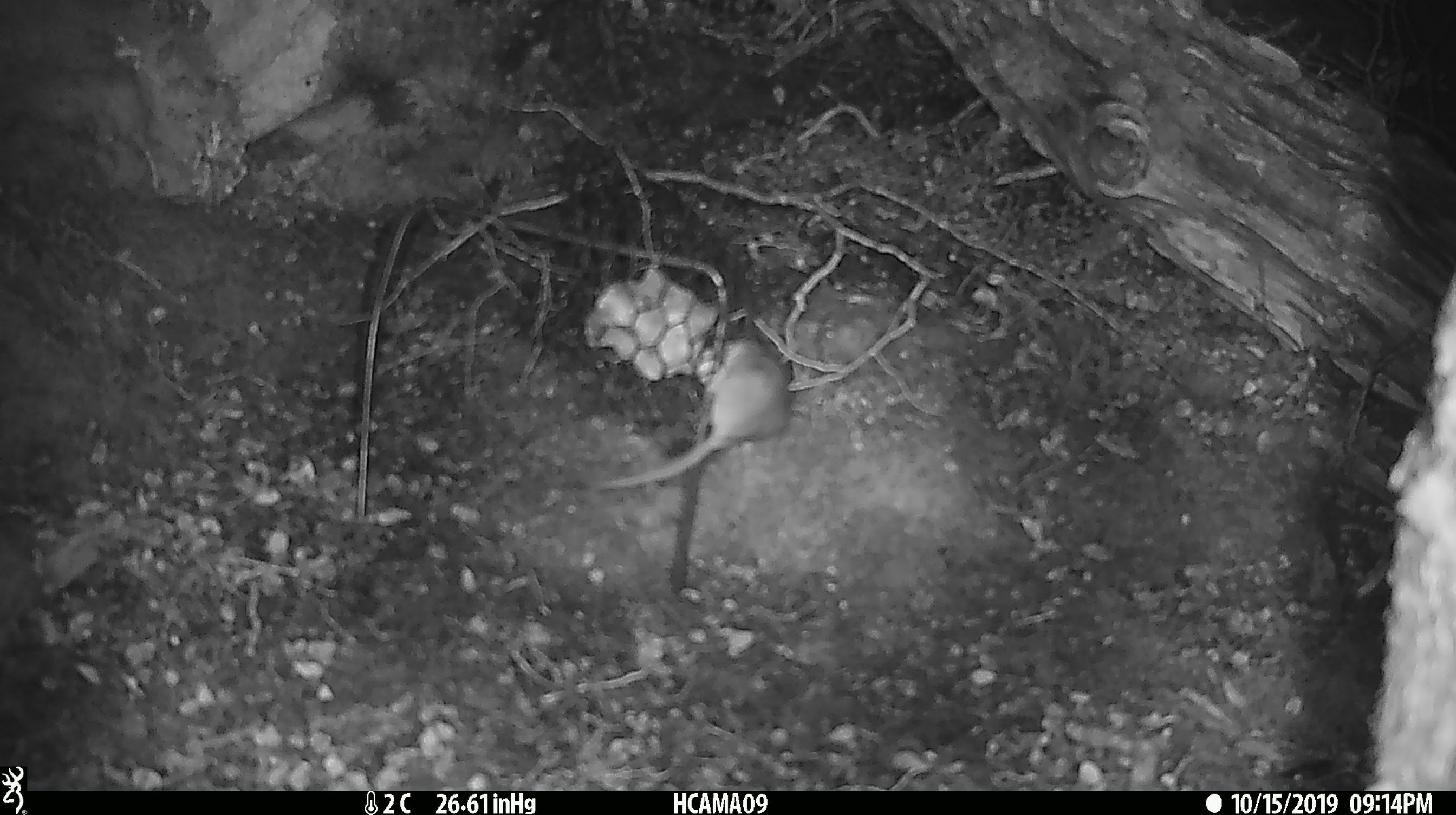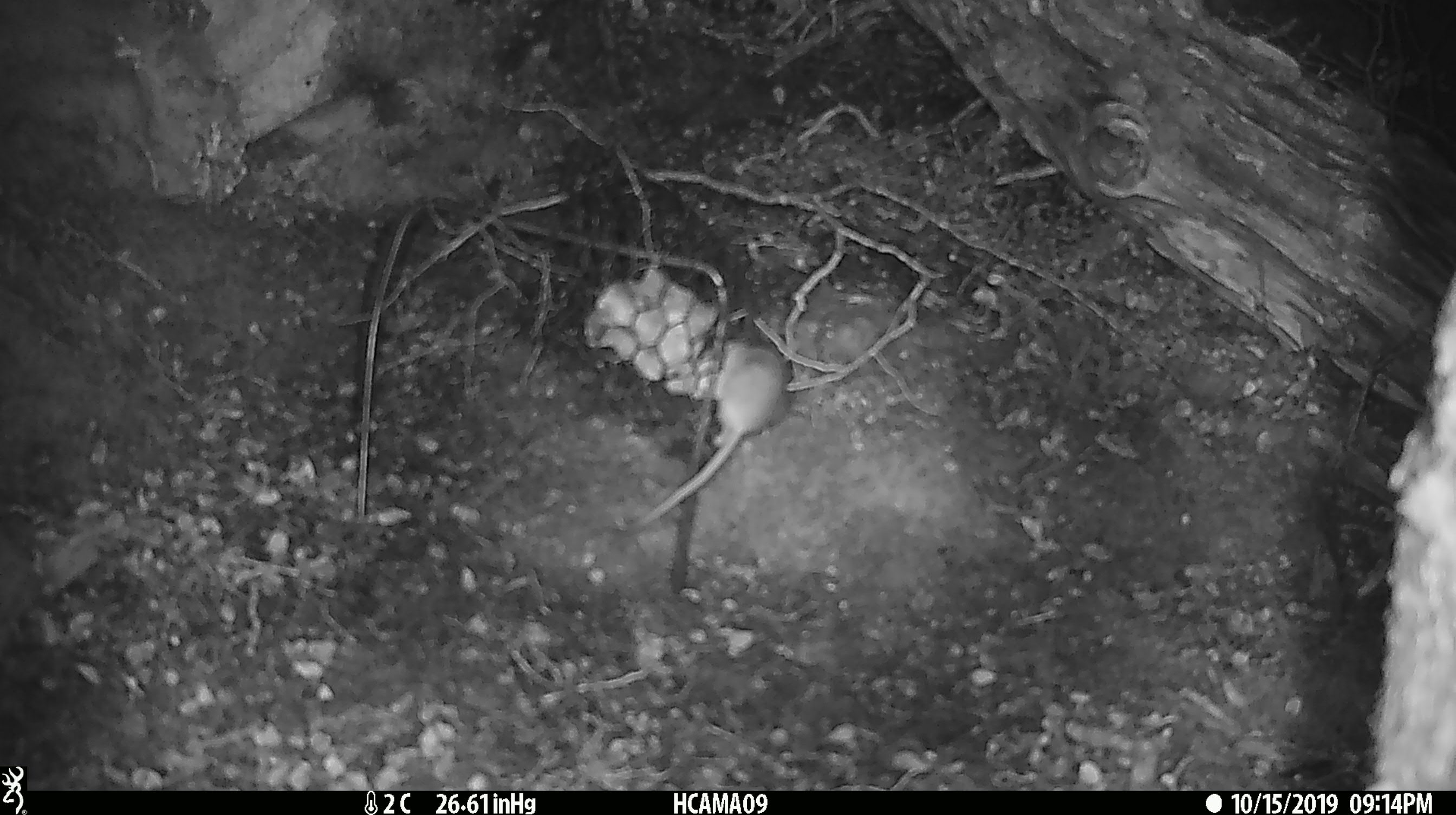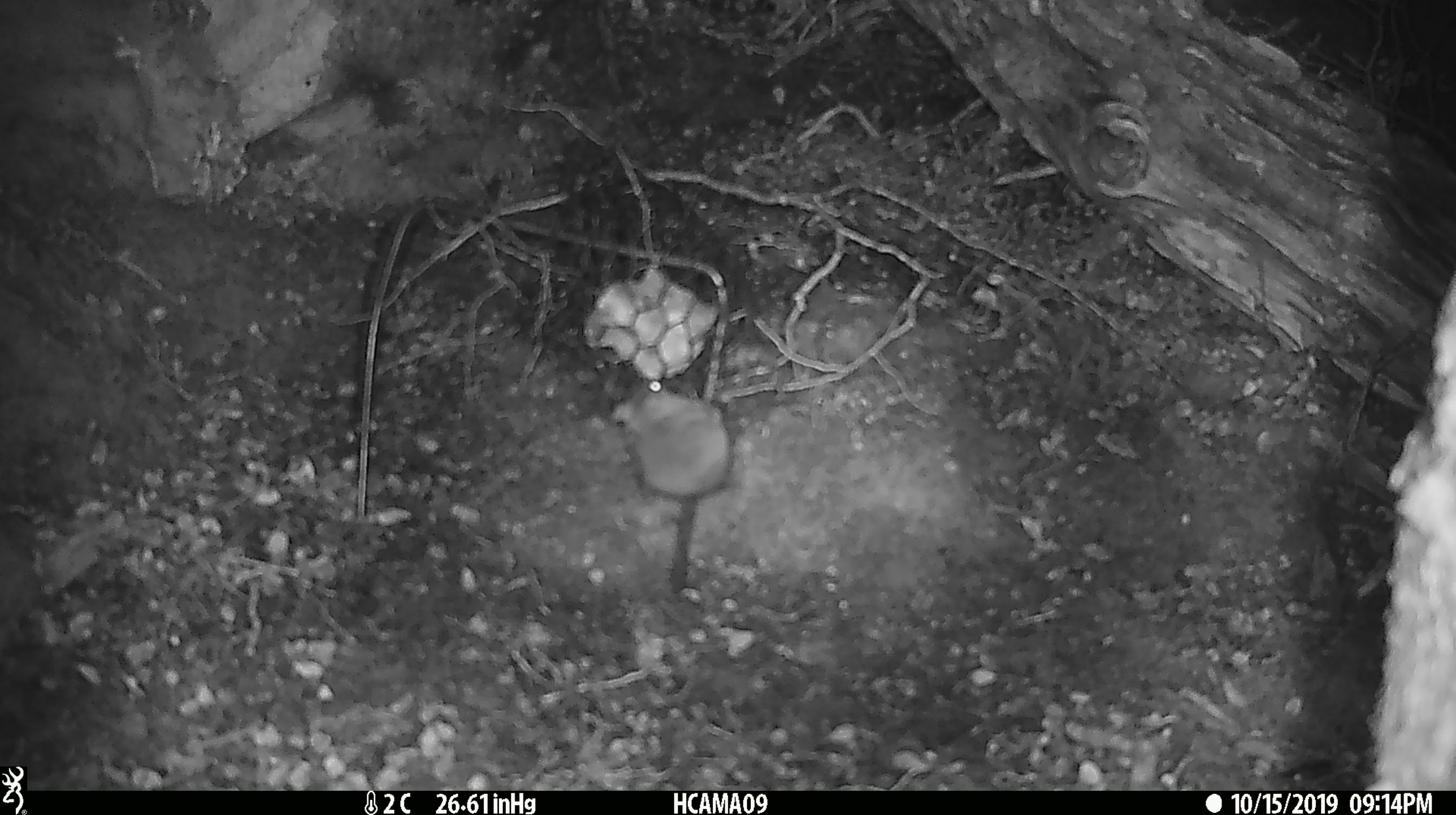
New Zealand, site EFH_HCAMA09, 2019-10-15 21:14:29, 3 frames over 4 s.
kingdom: Animalia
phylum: Chordata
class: Mammalia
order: Rodentia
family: Muridae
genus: Mus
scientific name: Mus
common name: mouse